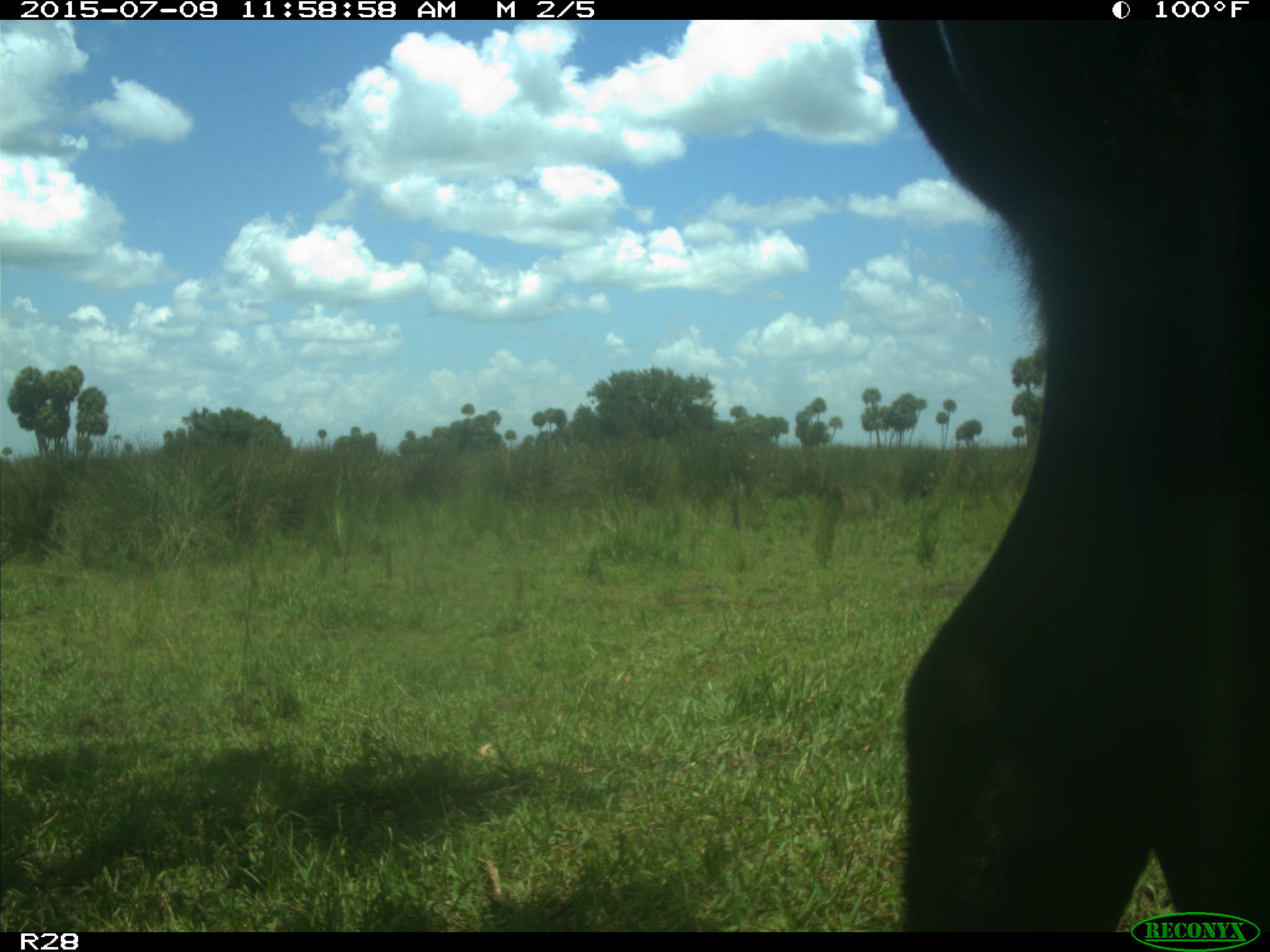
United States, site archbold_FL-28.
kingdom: Animalia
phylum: Chordata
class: Mammalia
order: Artiodactyla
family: Bovidae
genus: Bos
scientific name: Bos taurus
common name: domestic cow